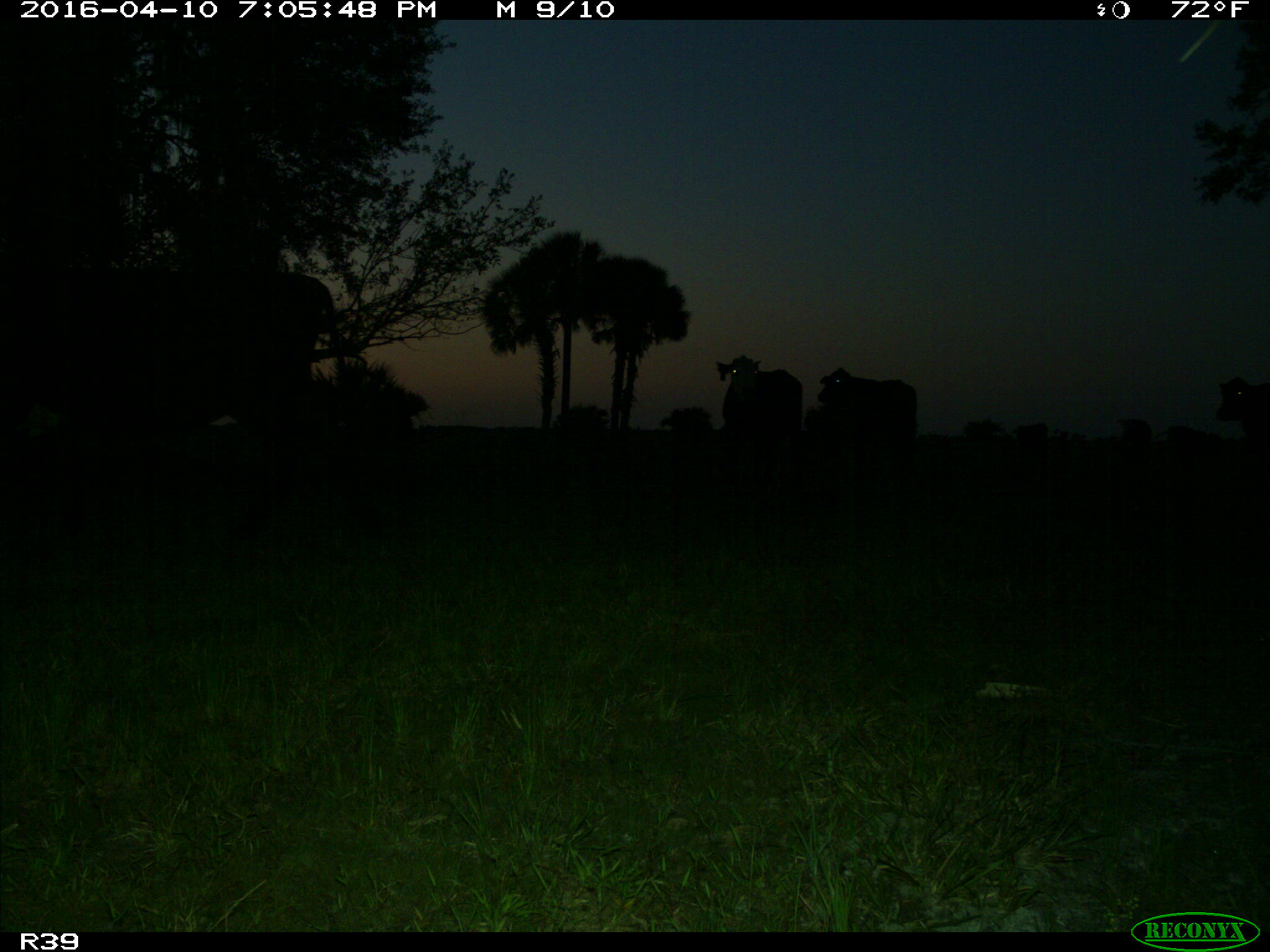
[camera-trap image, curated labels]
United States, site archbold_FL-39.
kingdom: Animalia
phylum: Chordata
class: Mammalia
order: Artiodactyla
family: Bovidae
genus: Bos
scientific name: Bos taurus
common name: domestic cow